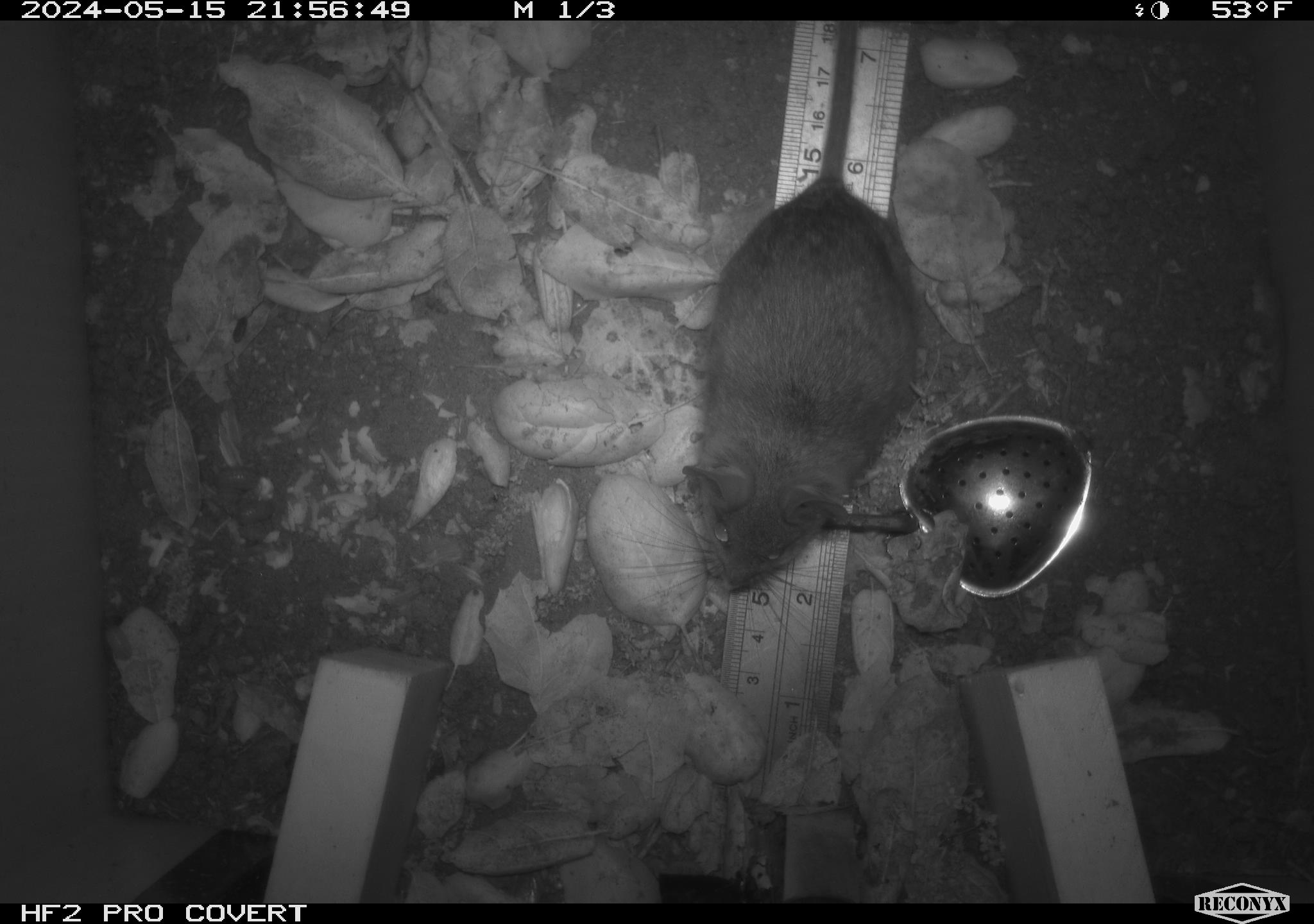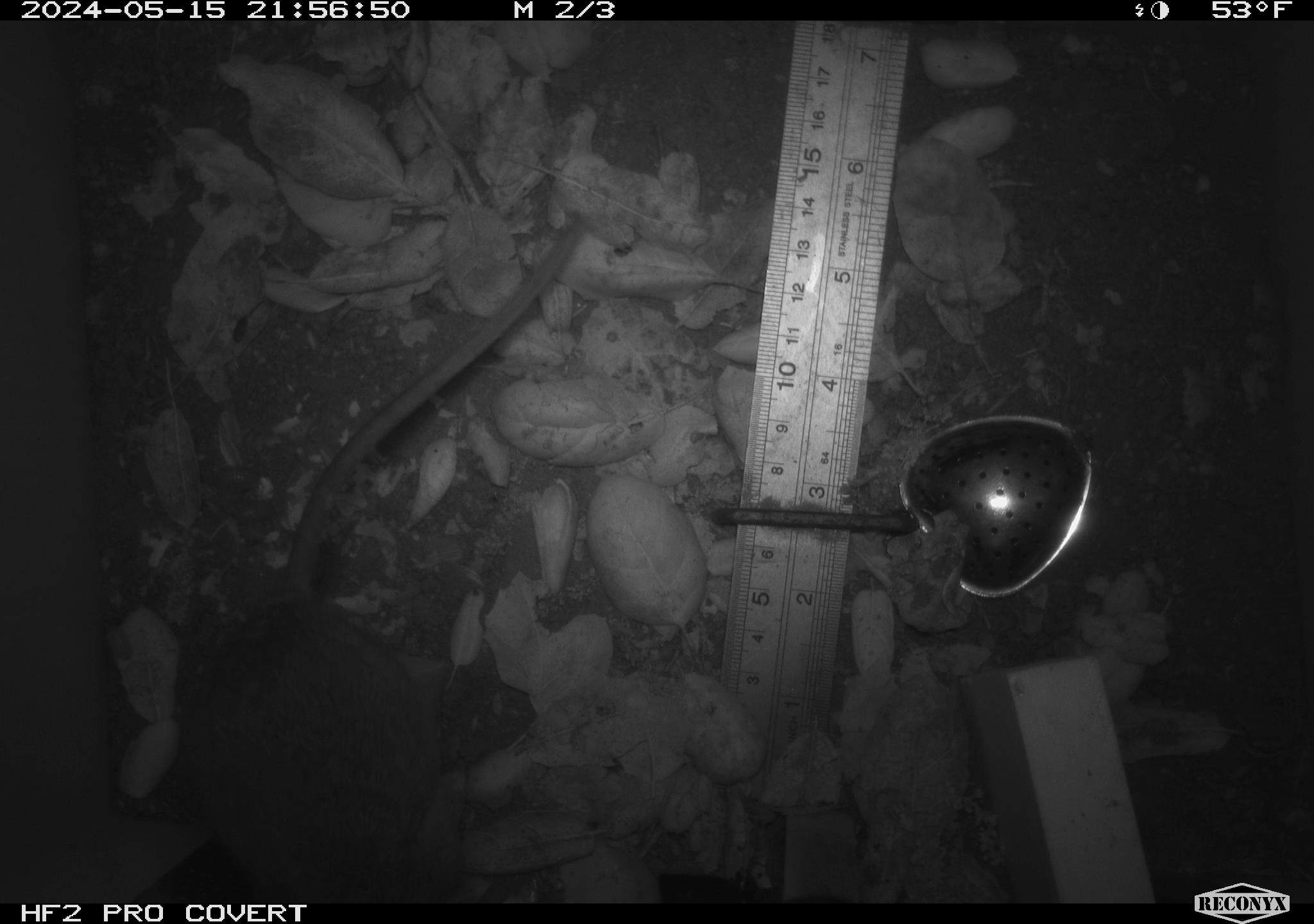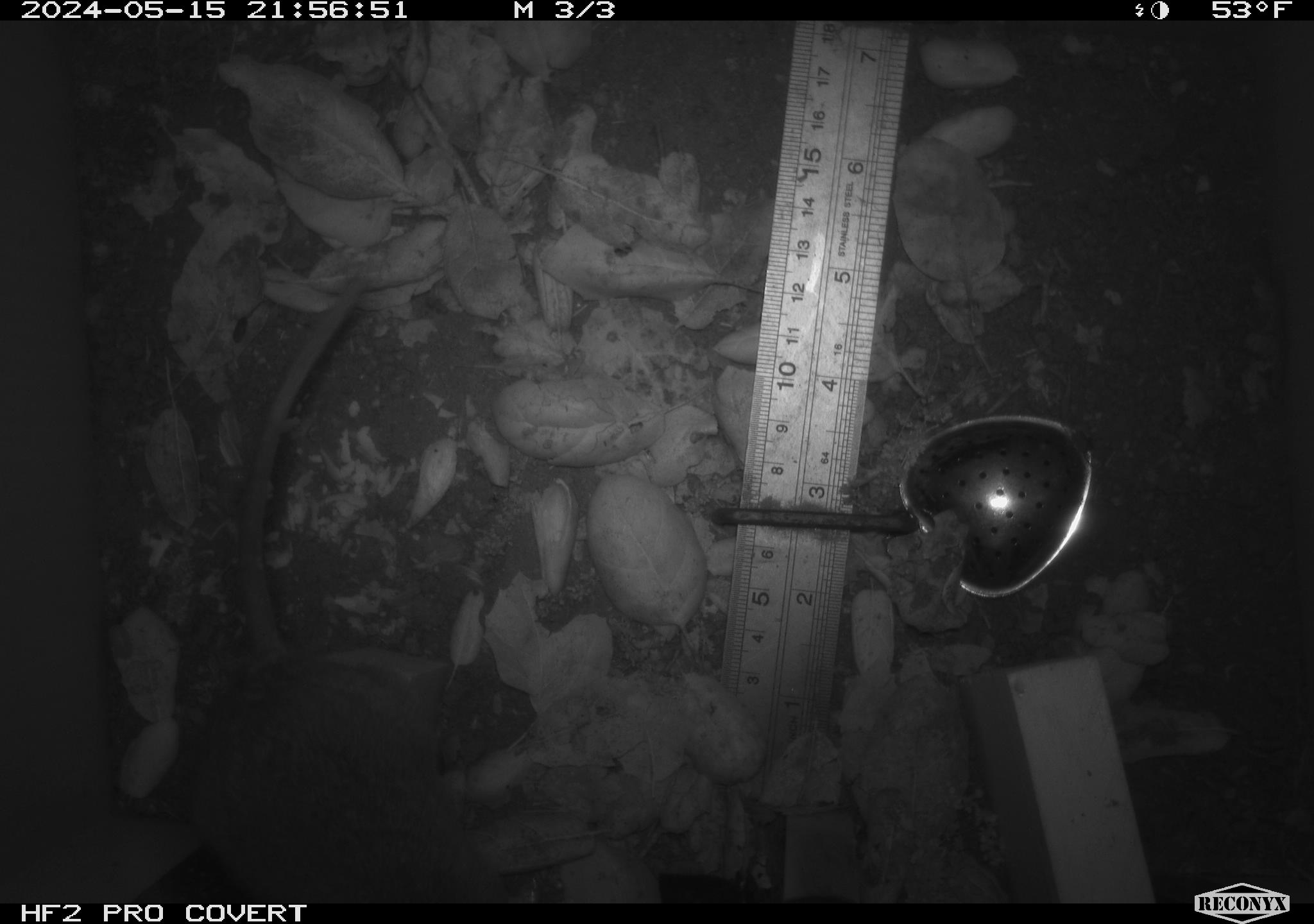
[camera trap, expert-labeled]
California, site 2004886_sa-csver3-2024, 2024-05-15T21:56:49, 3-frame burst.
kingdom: Animalia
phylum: Chordata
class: Mammalia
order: Rodentia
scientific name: Rodentia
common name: rodent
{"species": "rodent (Rodentia)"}